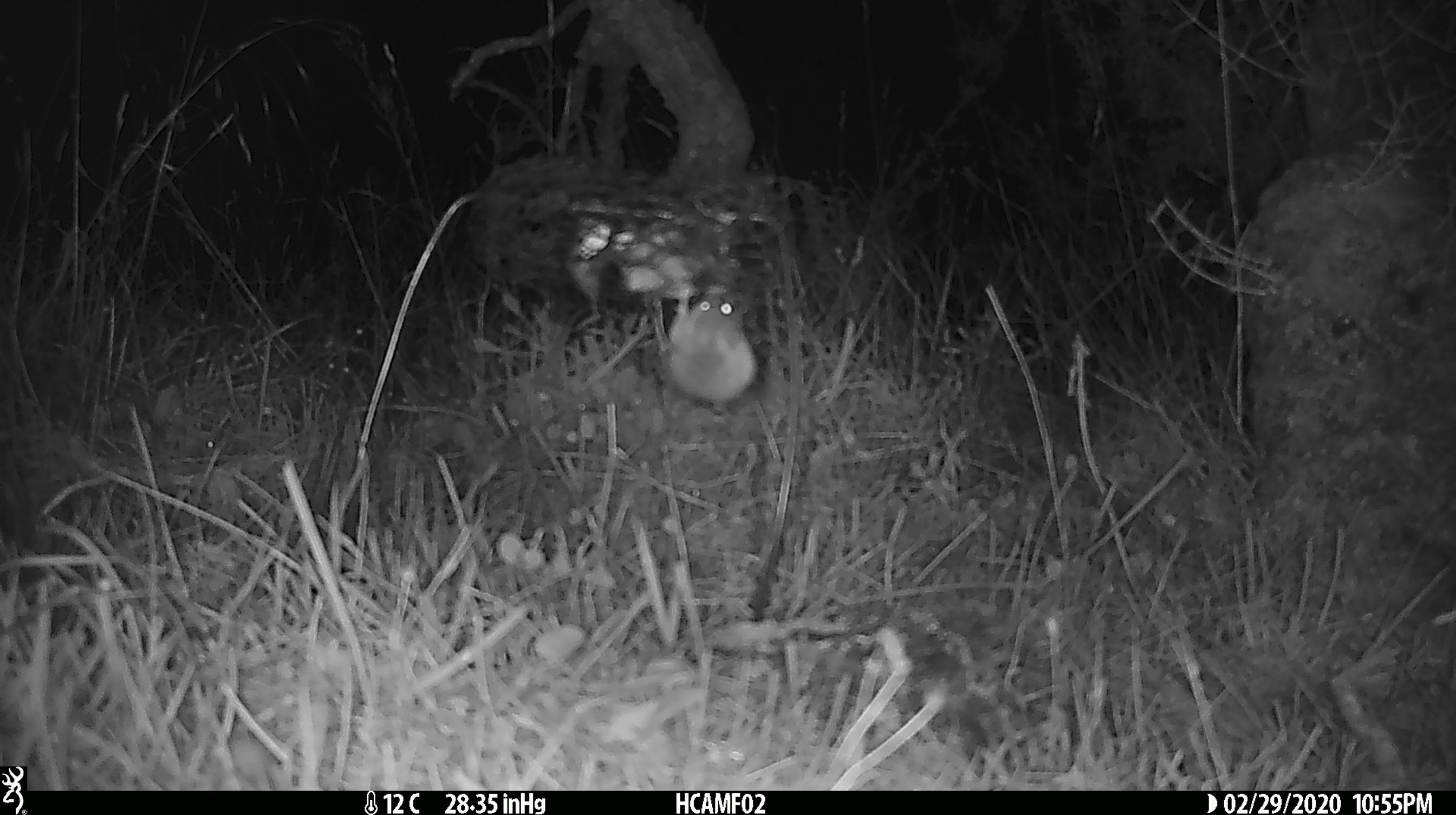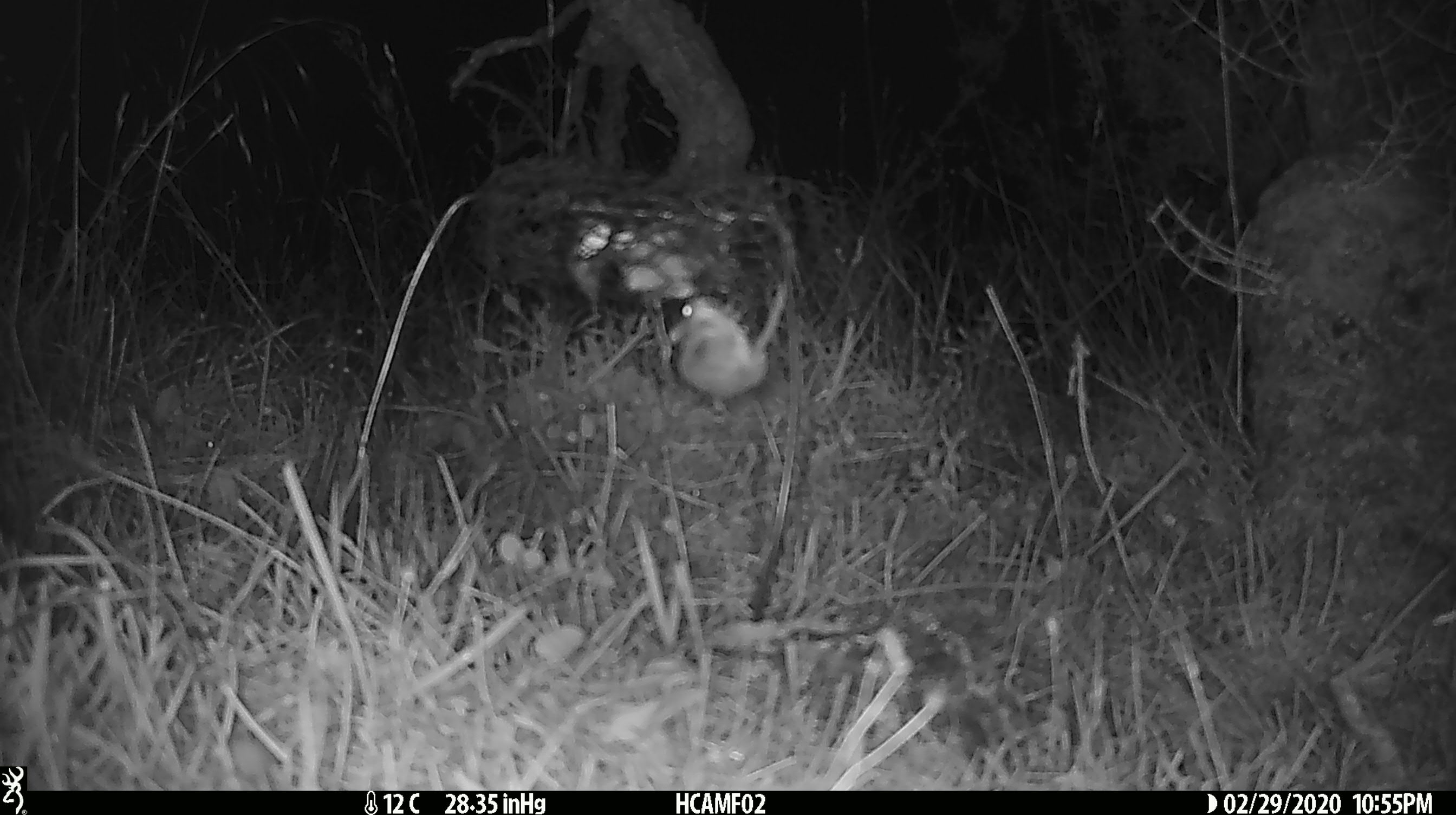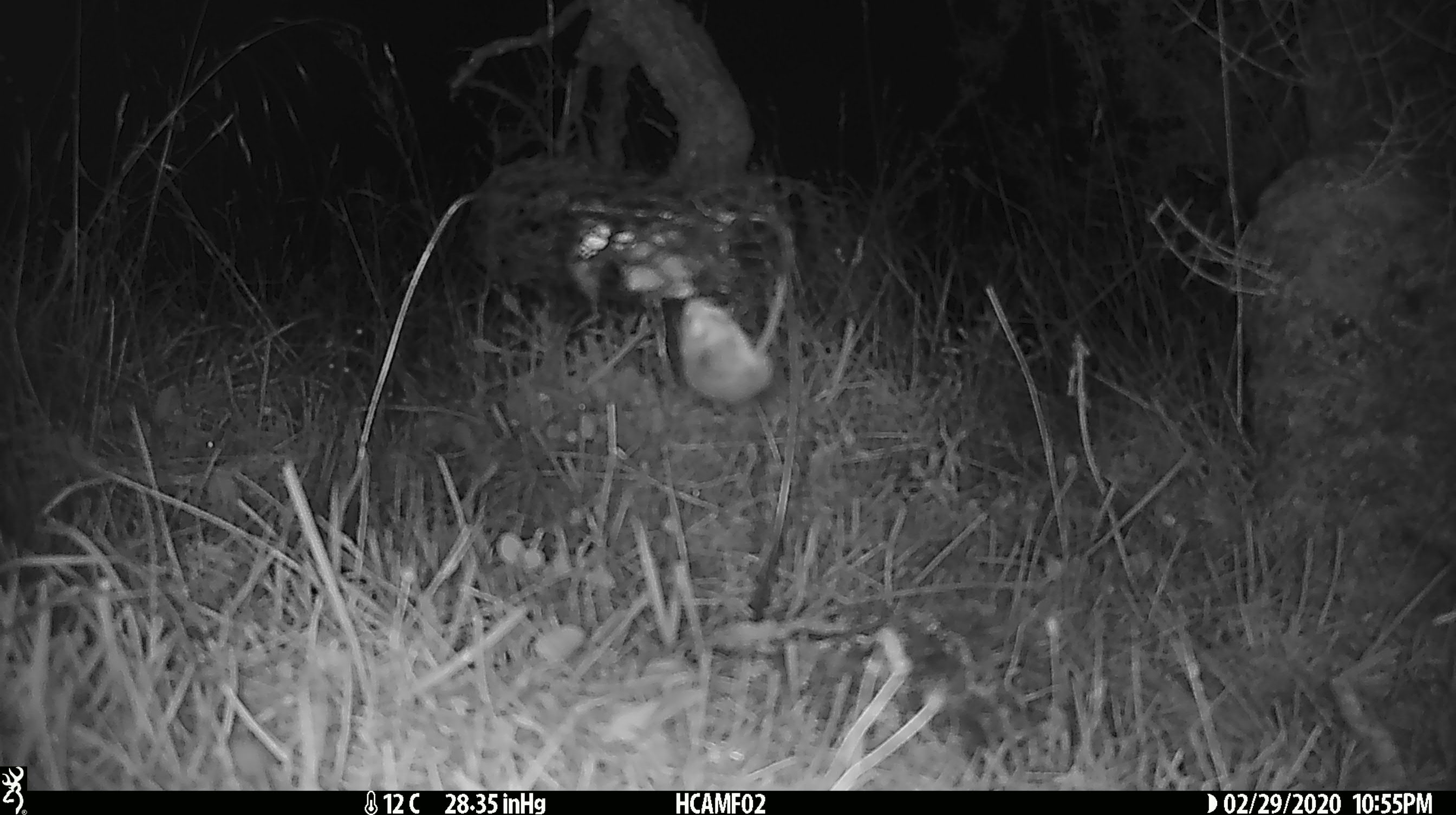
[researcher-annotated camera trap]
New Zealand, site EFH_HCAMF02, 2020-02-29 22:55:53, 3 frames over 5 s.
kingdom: Animalia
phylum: Chordata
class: Mammalia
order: Rodentia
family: Muridae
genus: Mus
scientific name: Mus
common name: mouse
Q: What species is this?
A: Mouse (Mus).